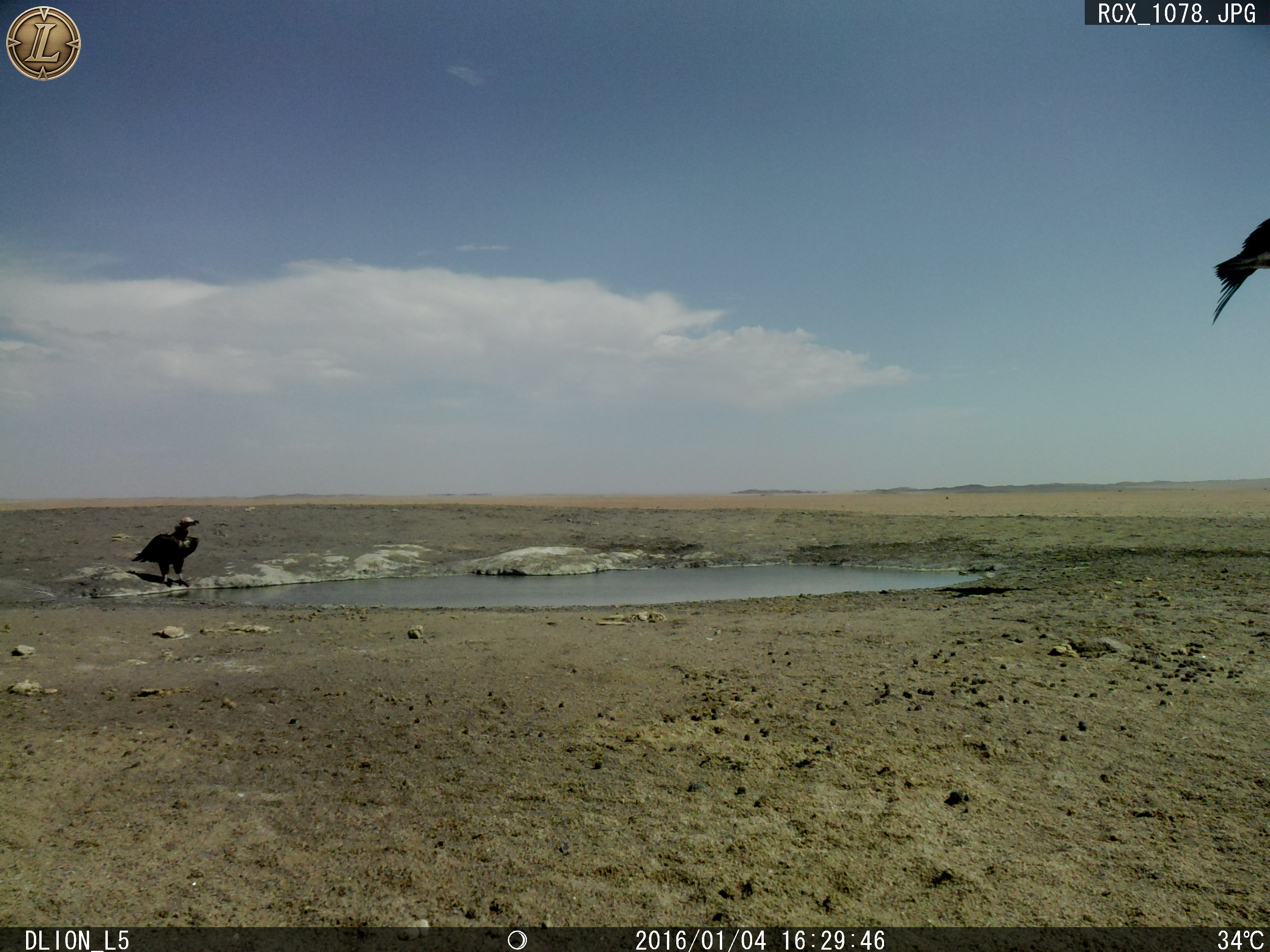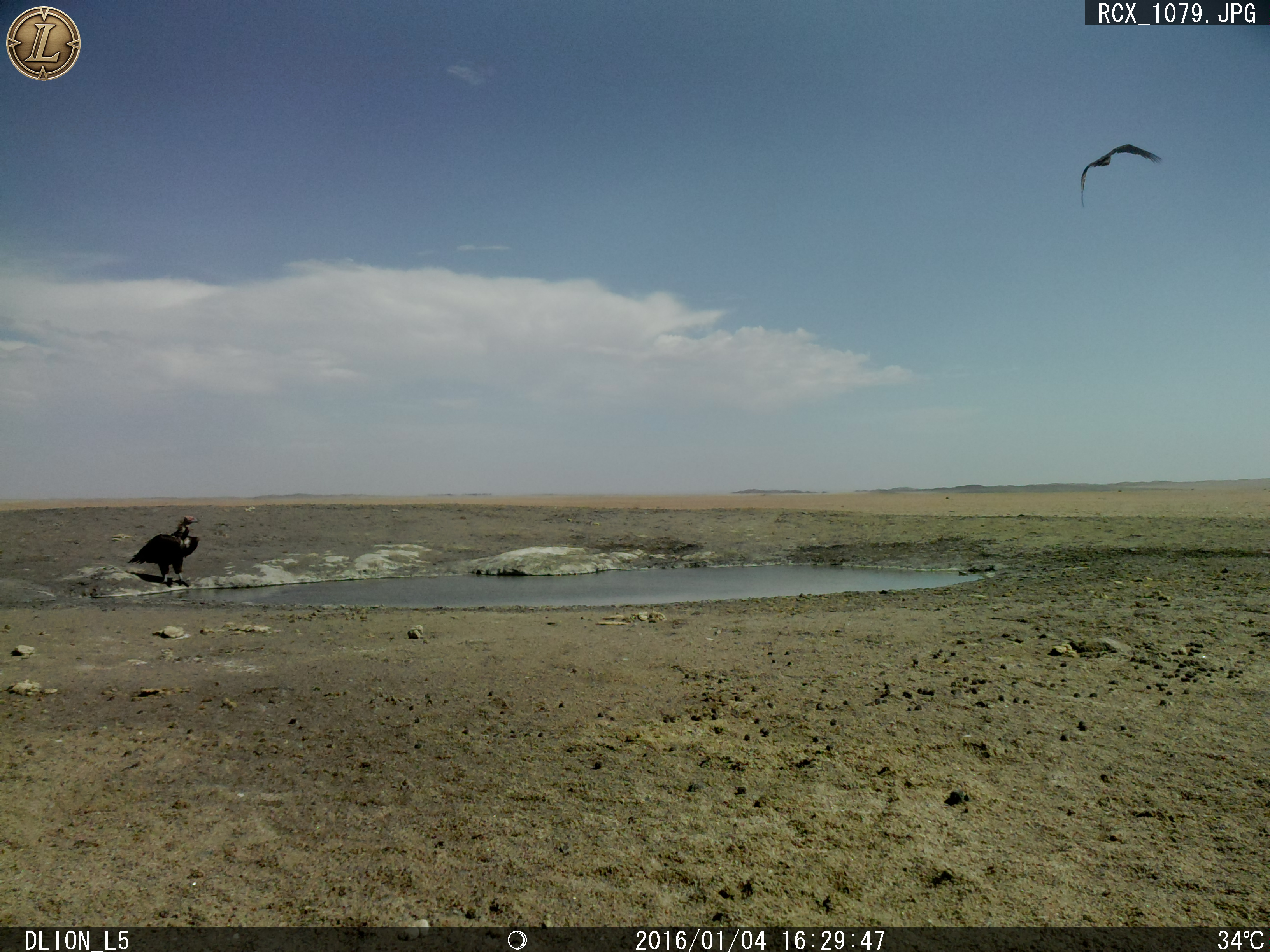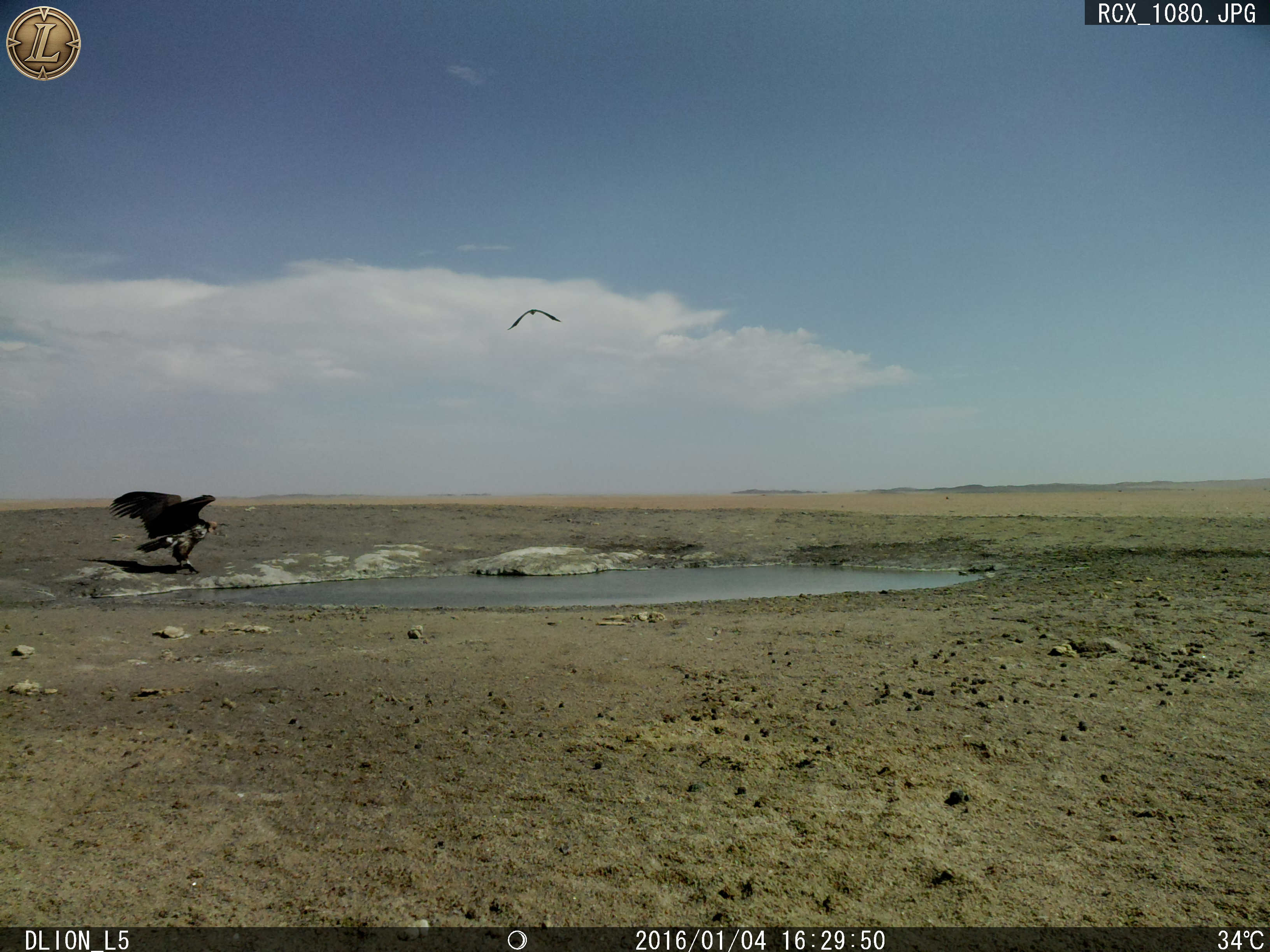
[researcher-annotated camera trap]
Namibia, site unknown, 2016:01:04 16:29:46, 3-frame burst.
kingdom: Animalia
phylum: Chordata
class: Aves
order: Accipitriformes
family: Accipitridae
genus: Torgos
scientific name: Torgos tracheliotos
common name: lappet-faced vulture